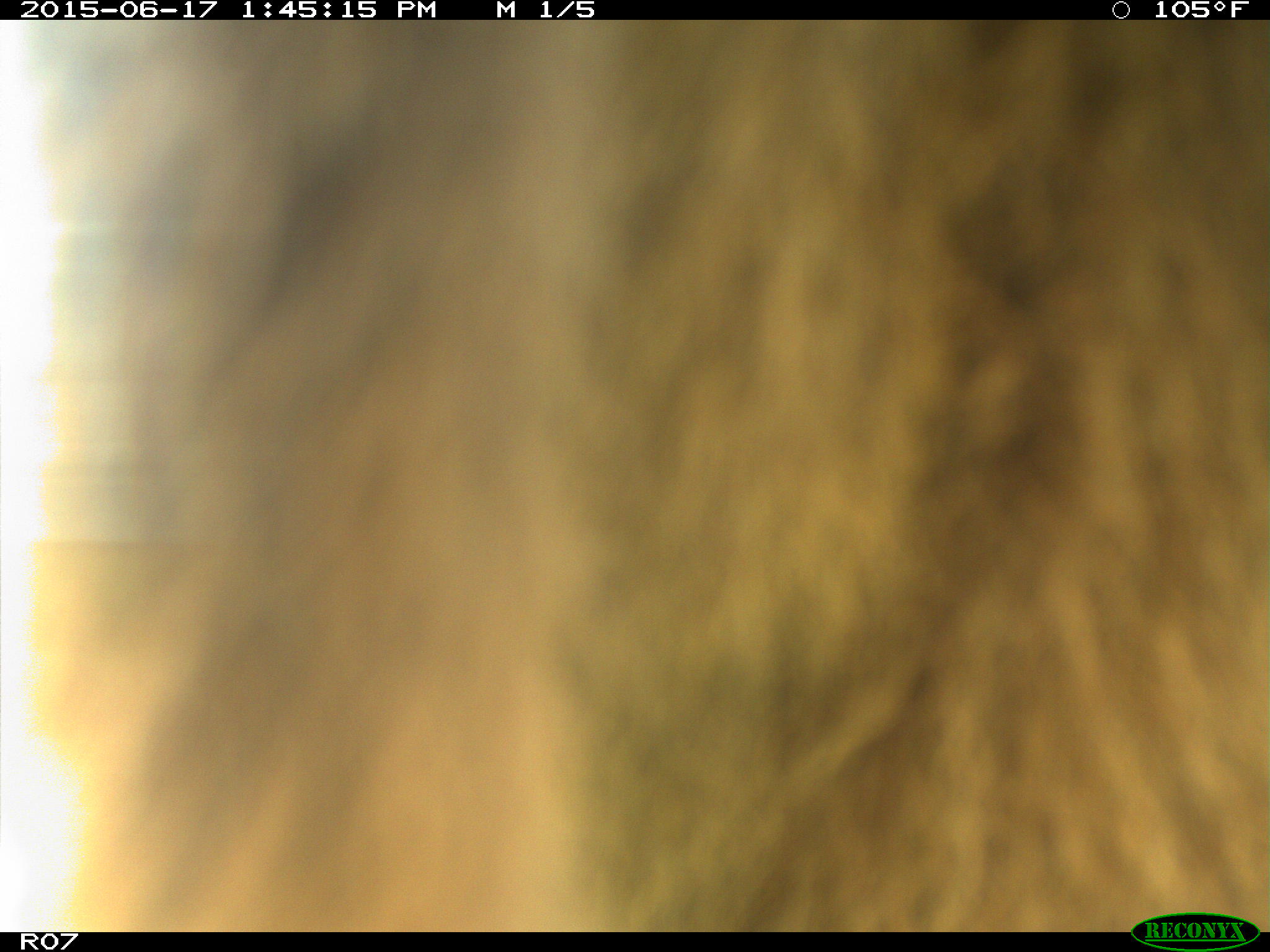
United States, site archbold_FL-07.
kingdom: Animalia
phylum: Chordata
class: Mammalia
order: Artiodactyla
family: Bovidae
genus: Bos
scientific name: Bos taurus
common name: domestic cow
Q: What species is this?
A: Bos taurus (domestic cow).